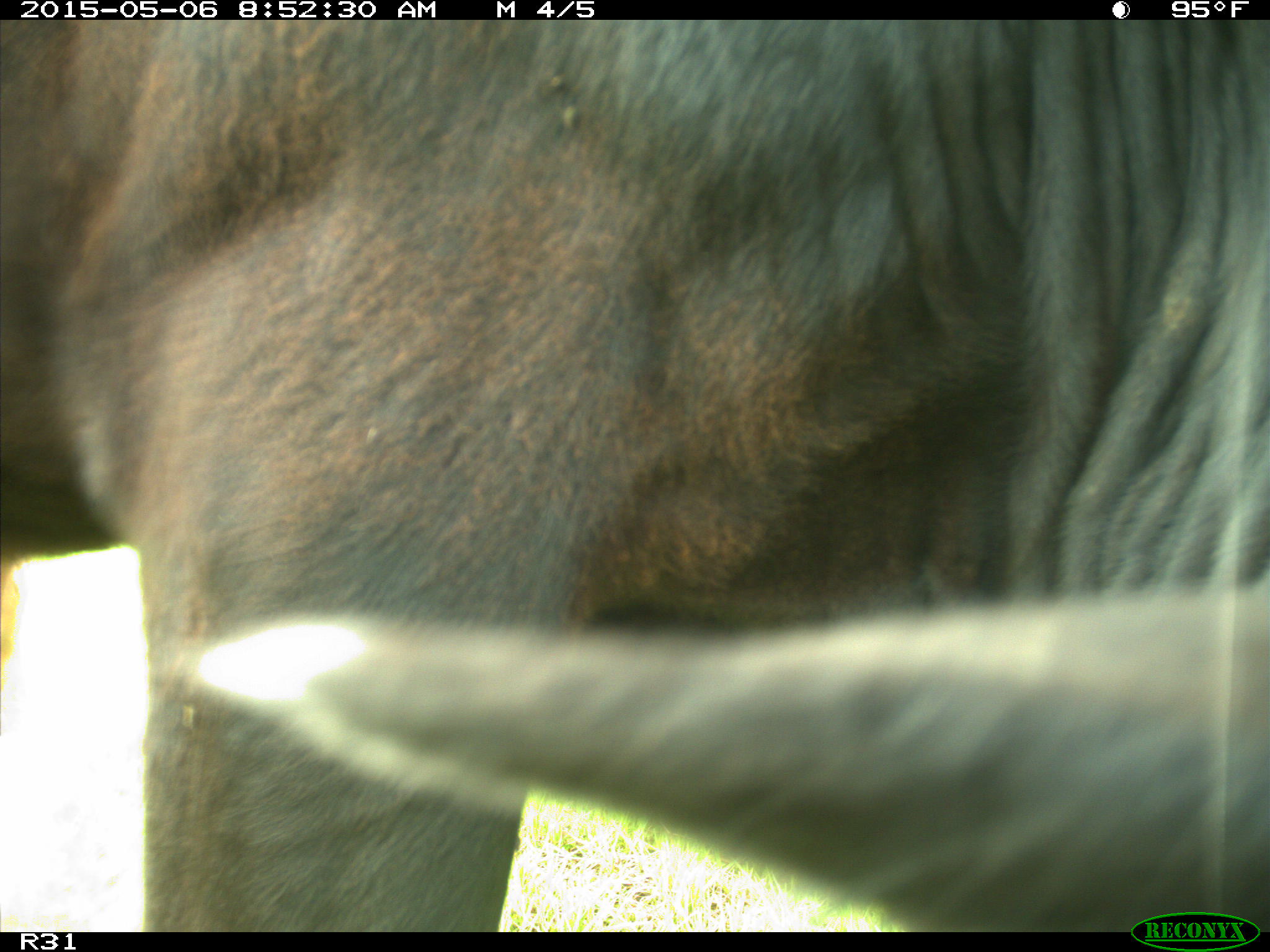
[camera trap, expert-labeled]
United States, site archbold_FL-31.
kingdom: Animalia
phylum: Chordata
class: Mammalia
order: Artiodactyla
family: Bovidae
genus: Bos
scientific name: Bos taurus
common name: domestic cow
Bos taurus (domestic cow).